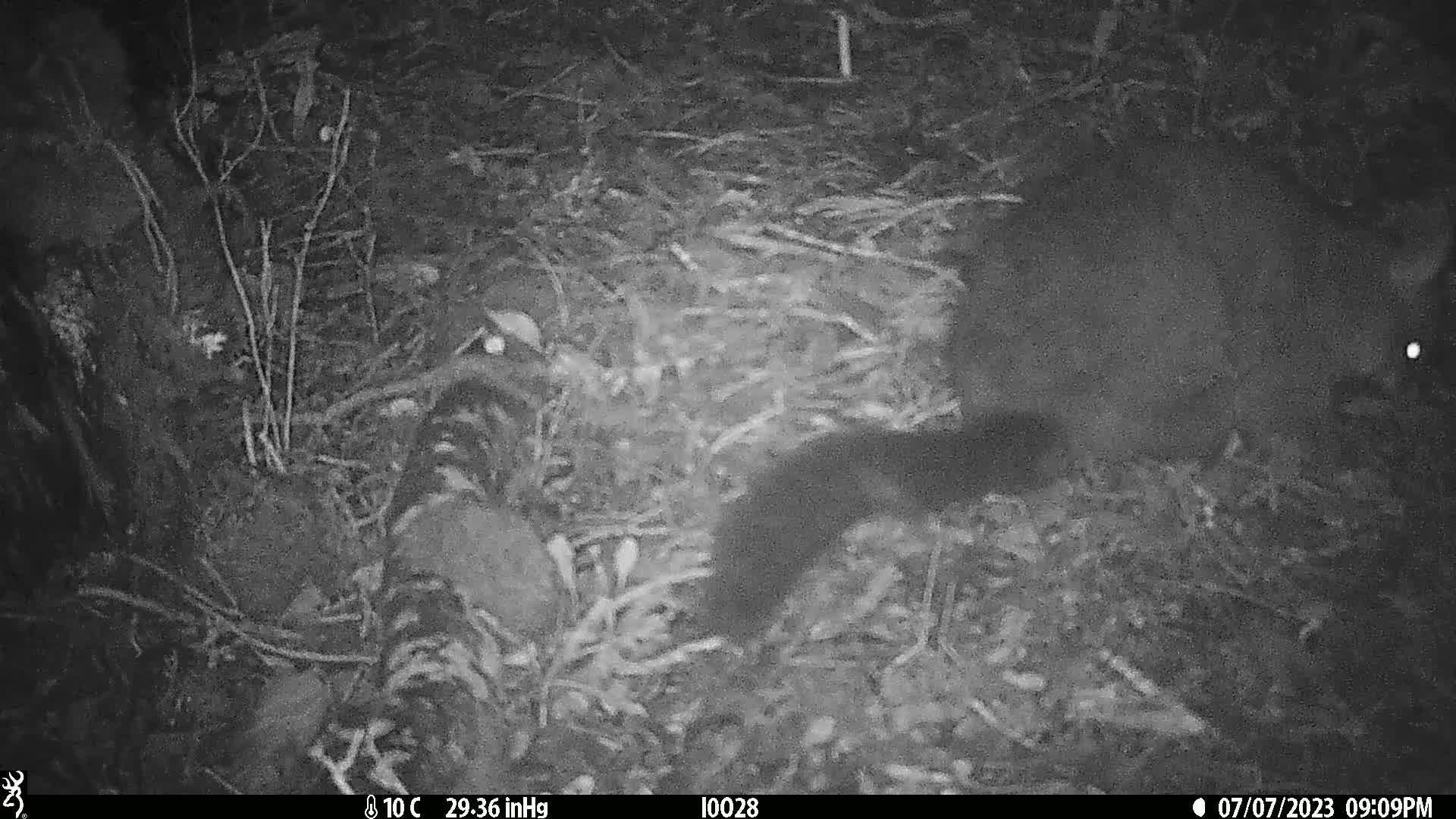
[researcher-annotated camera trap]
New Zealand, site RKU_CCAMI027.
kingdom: Animalia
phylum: Chordata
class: Mammalia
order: Diprotodontia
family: Phalangeridae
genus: Trichosurus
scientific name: Trichosurus vulpecula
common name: common brushtail possum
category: possum